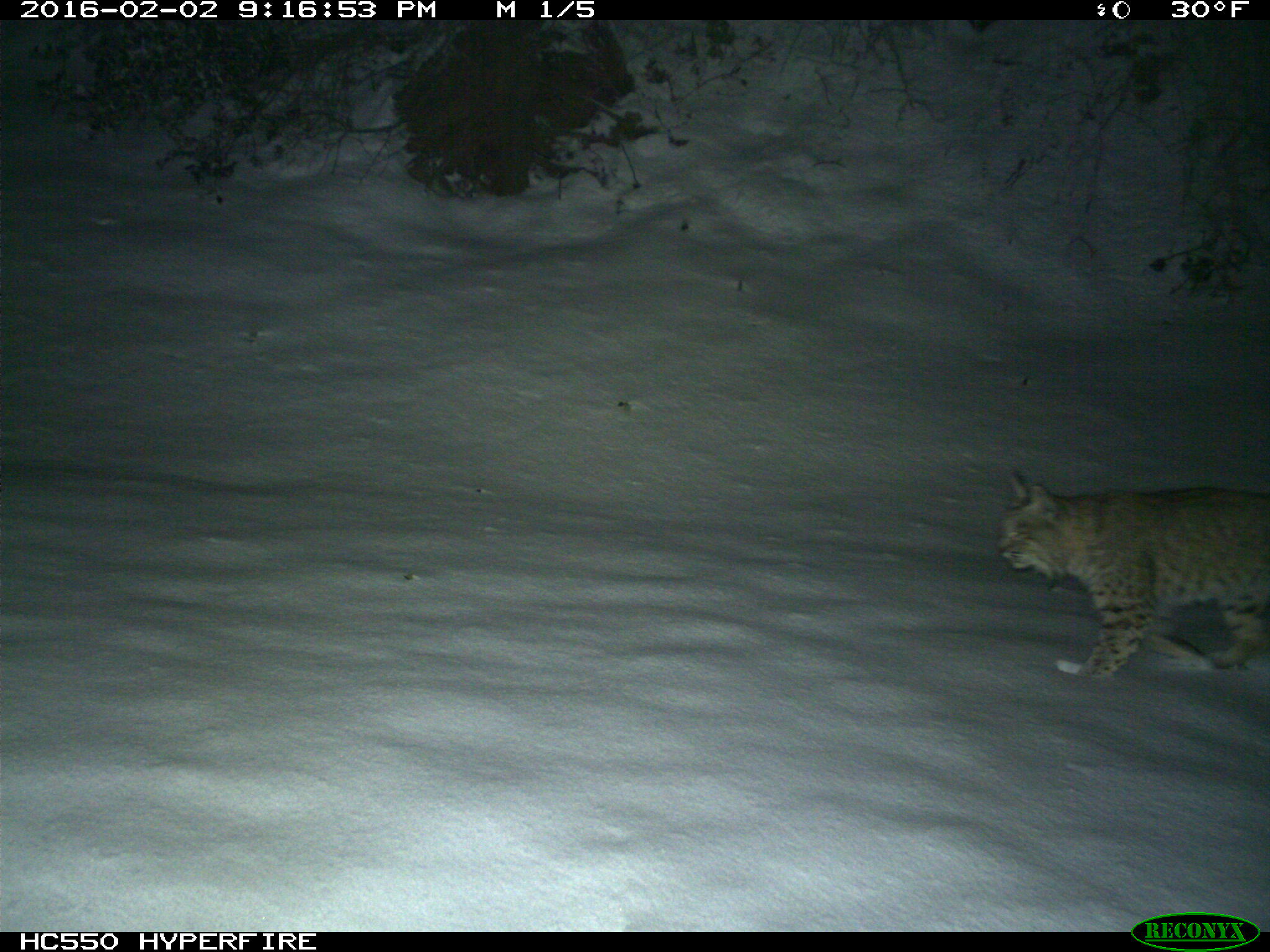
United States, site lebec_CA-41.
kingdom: Animalia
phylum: Chordata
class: Mammalia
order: Carnivora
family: Felidae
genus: Lynx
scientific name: Lynx rufus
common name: bobcat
Lynx rufus (bobcat).